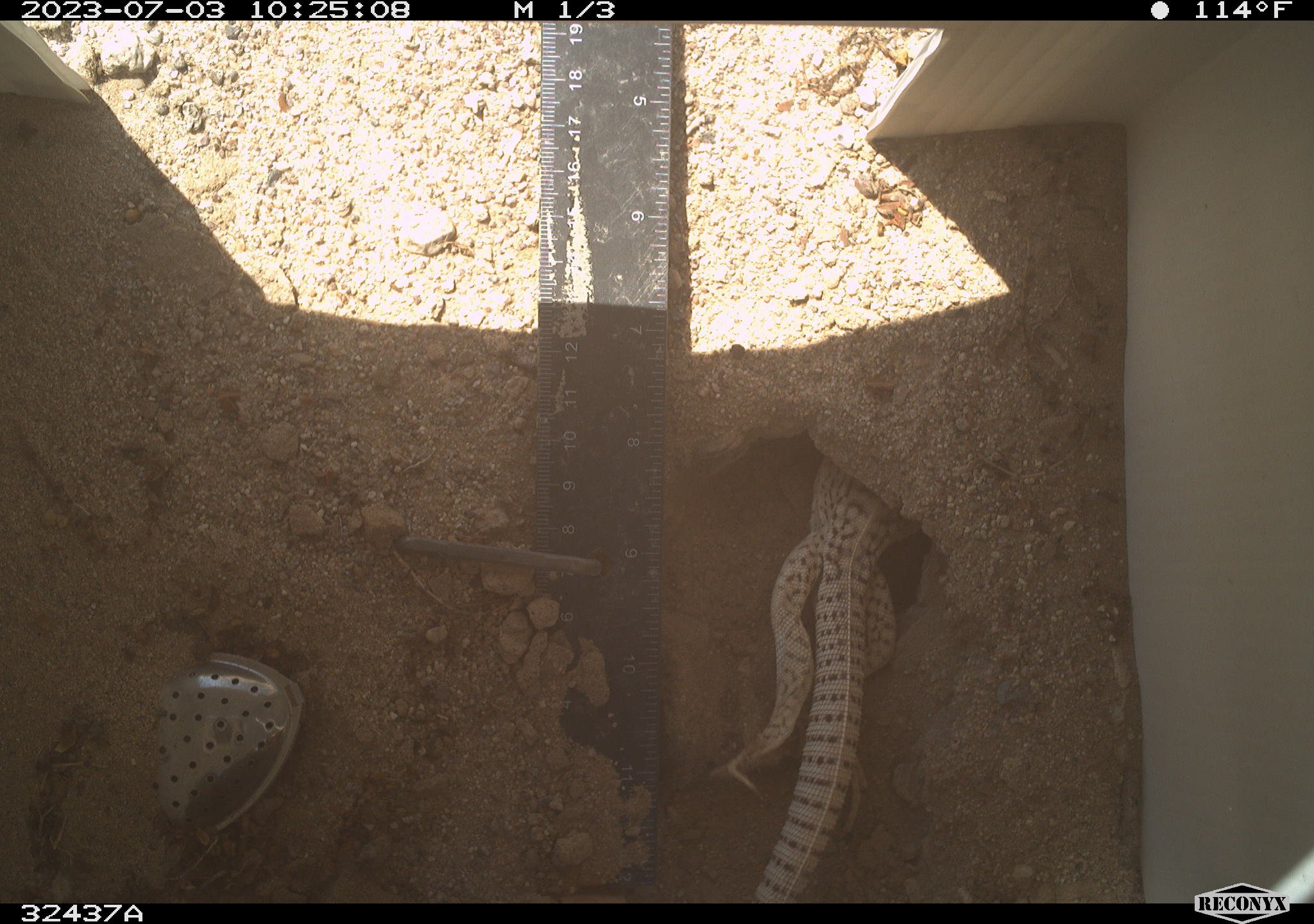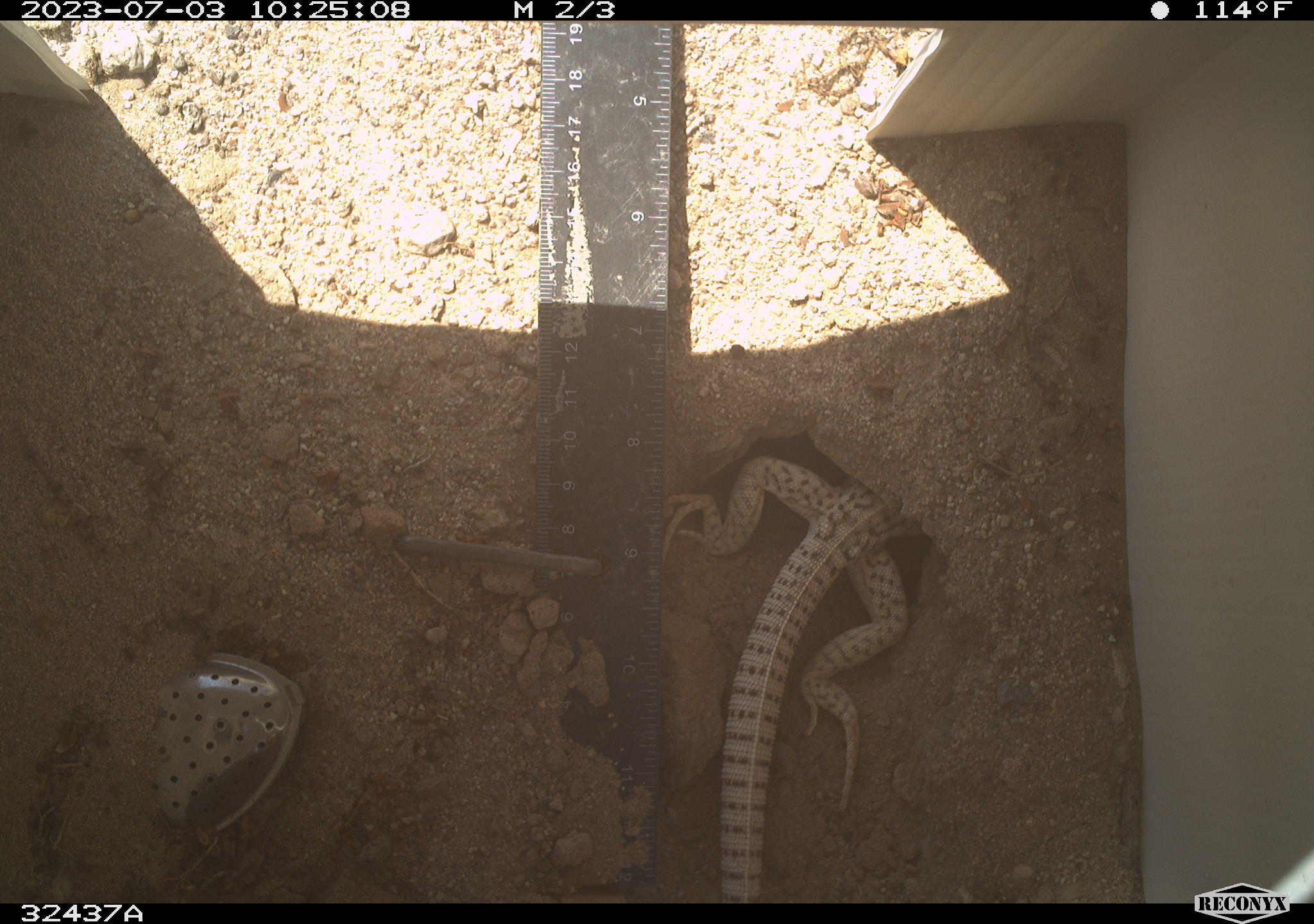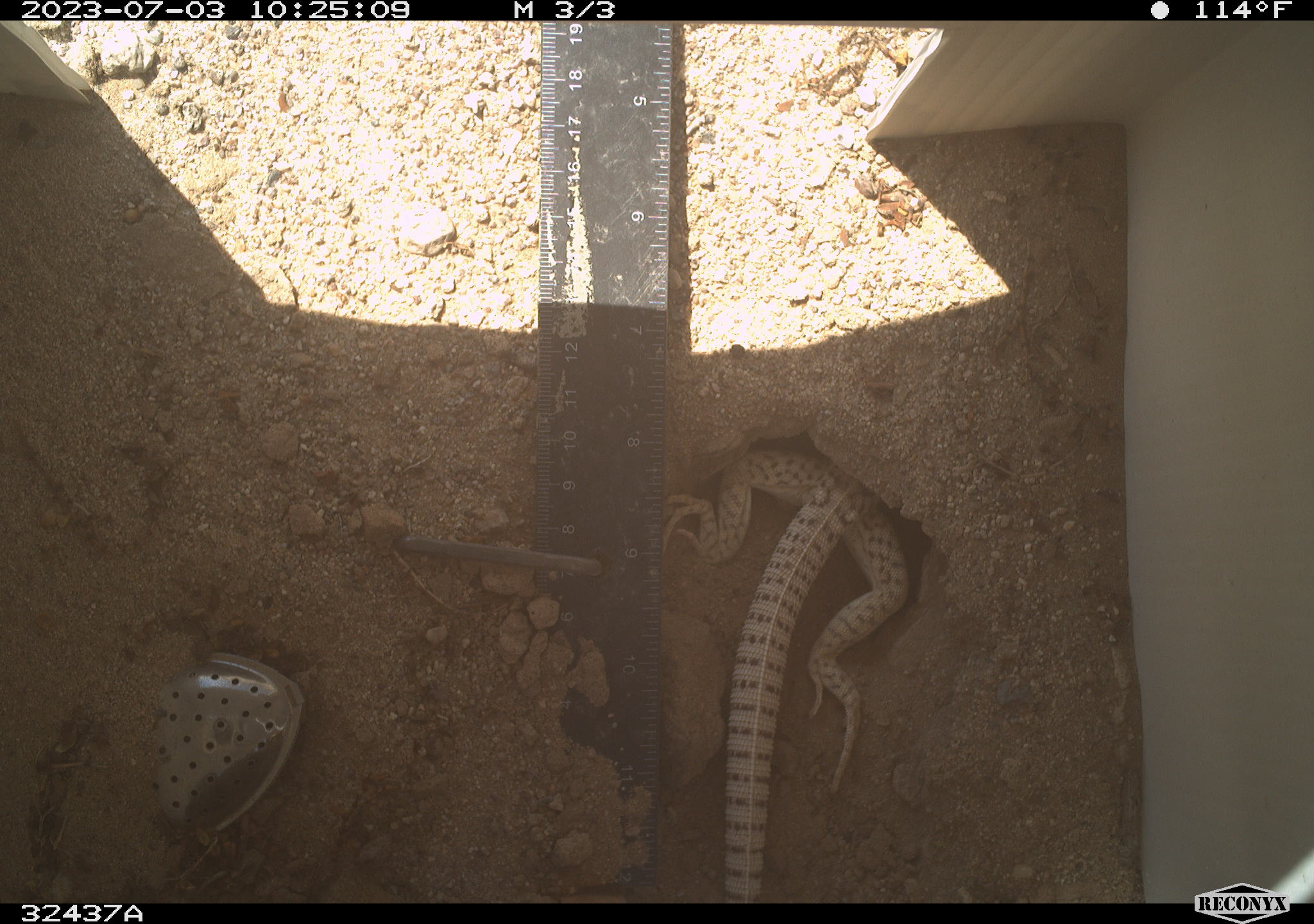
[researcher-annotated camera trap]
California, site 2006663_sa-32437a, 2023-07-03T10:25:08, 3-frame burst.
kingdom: Animalia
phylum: Chordata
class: Reptilia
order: Squamata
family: Iguanidae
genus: Dipsosaurus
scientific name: Dipsosaurus dorsalis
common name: common desert iguana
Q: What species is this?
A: Common desert iguana (Dipsosaurus dorsalis).